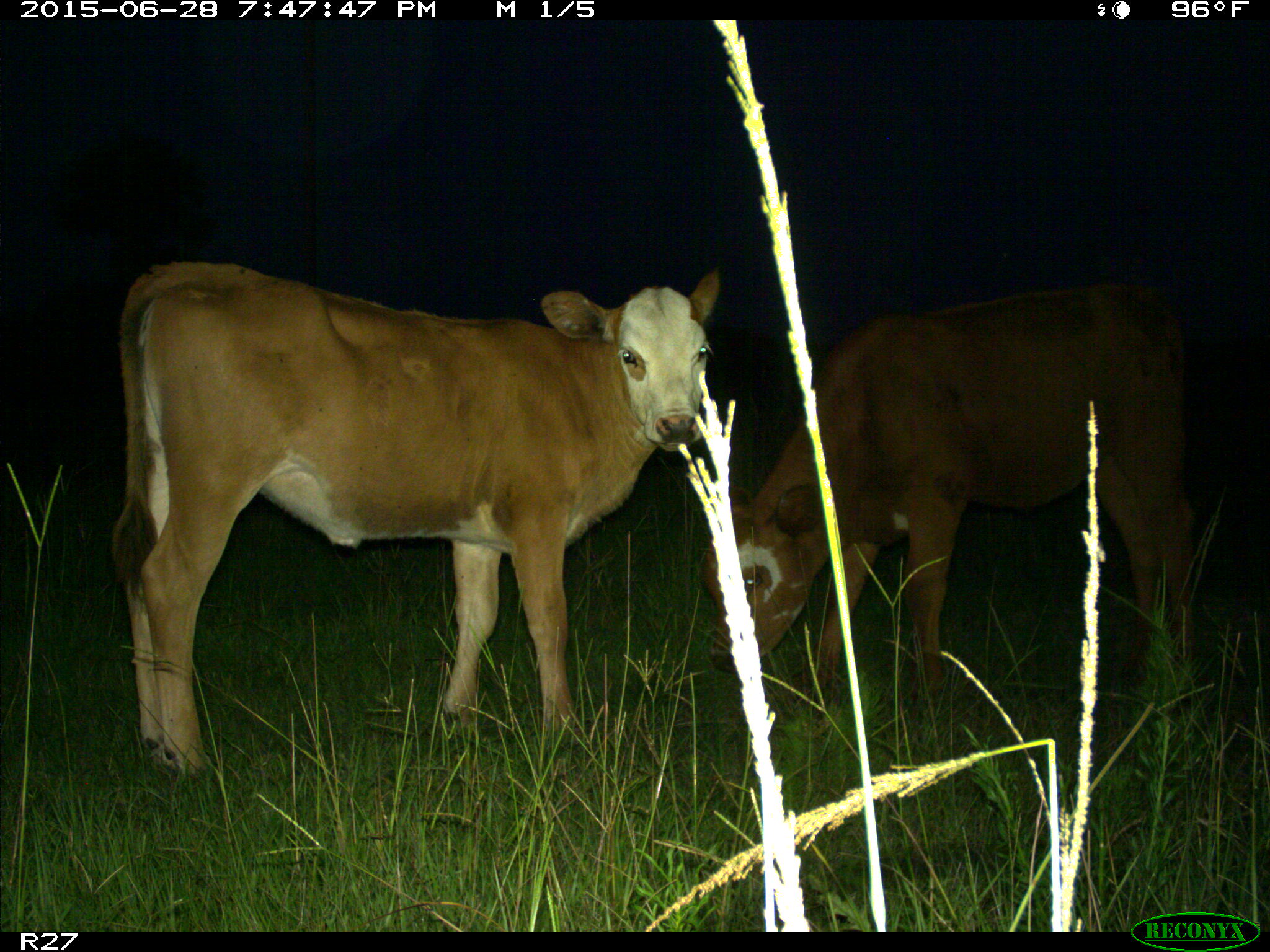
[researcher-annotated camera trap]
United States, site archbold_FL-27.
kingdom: Animalia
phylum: Chordata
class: Mammalia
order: Artiodactyla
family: Bovidae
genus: Bos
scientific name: Bos taurus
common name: domestic cow